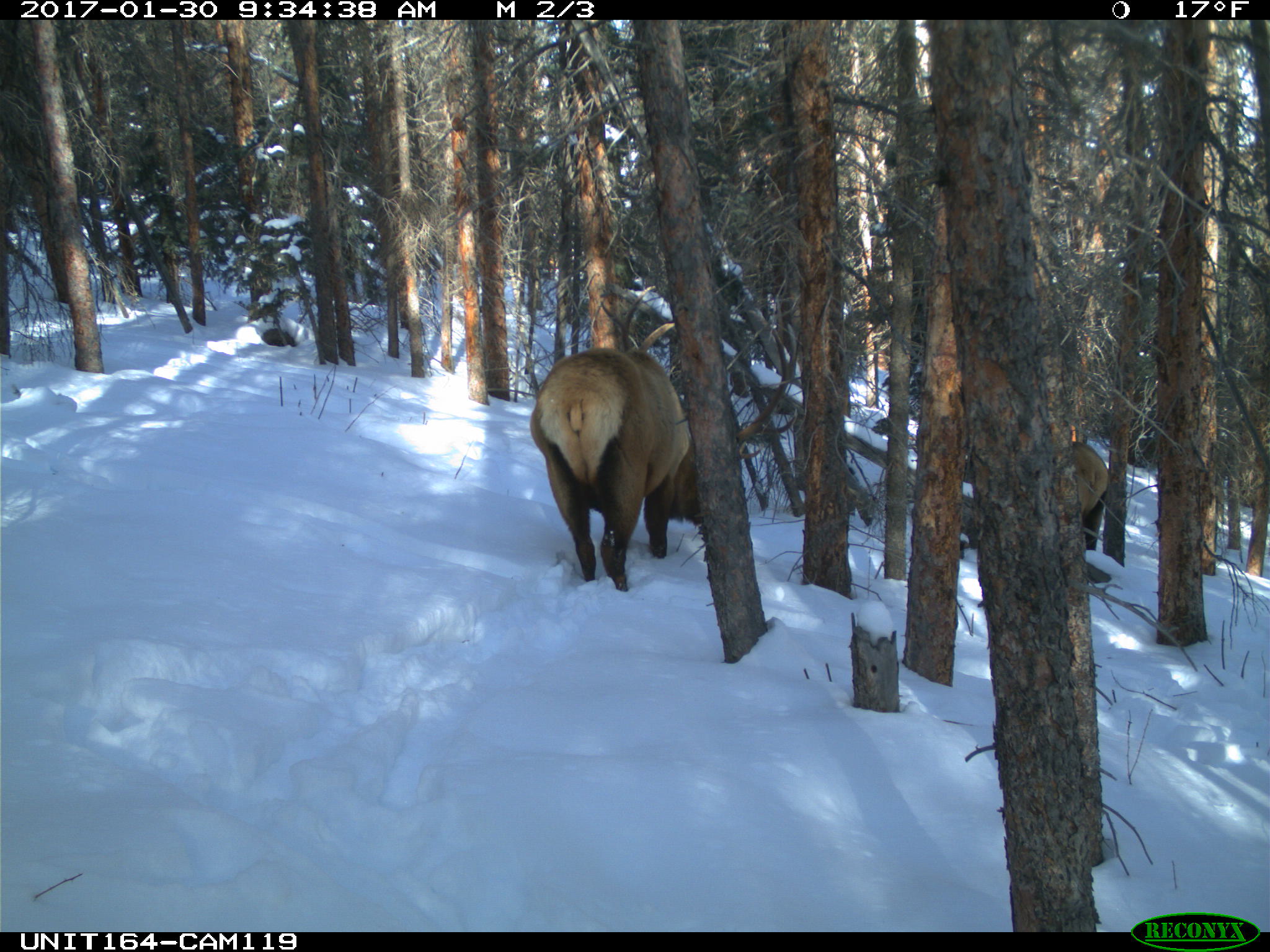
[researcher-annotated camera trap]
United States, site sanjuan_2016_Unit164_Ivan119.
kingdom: Animalia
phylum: Chordata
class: Mammalia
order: Artiodactyla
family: Cervidae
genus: Cervus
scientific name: Cervus elaphus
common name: red deer